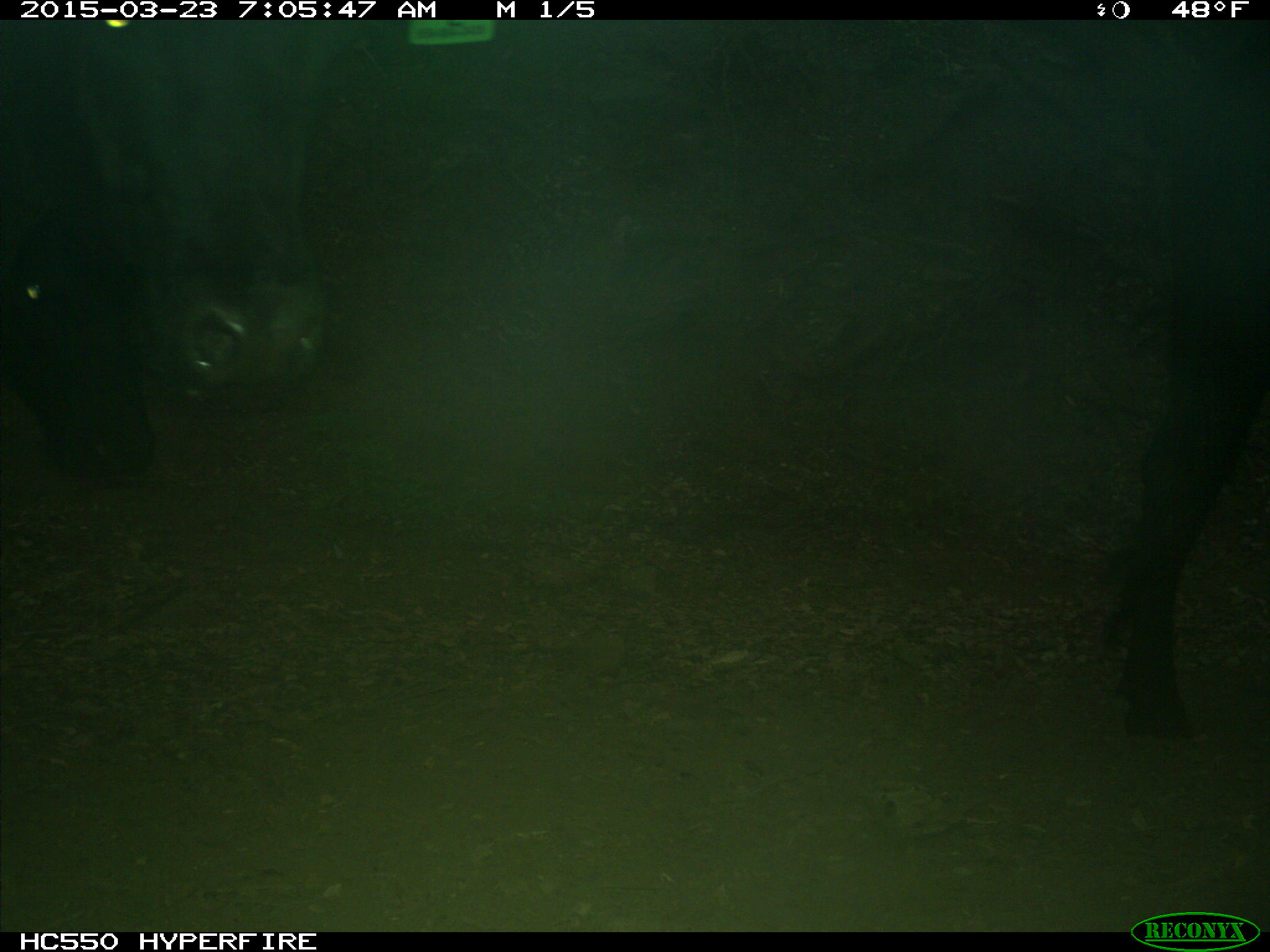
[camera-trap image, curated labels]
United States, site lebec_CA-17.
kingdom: Animalia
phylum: Chordata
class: Mammalia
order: Artiodactyla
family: Bovidae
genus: Bos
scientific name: Bos taurus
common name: domestic cow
Bos taurus (domestic cow).